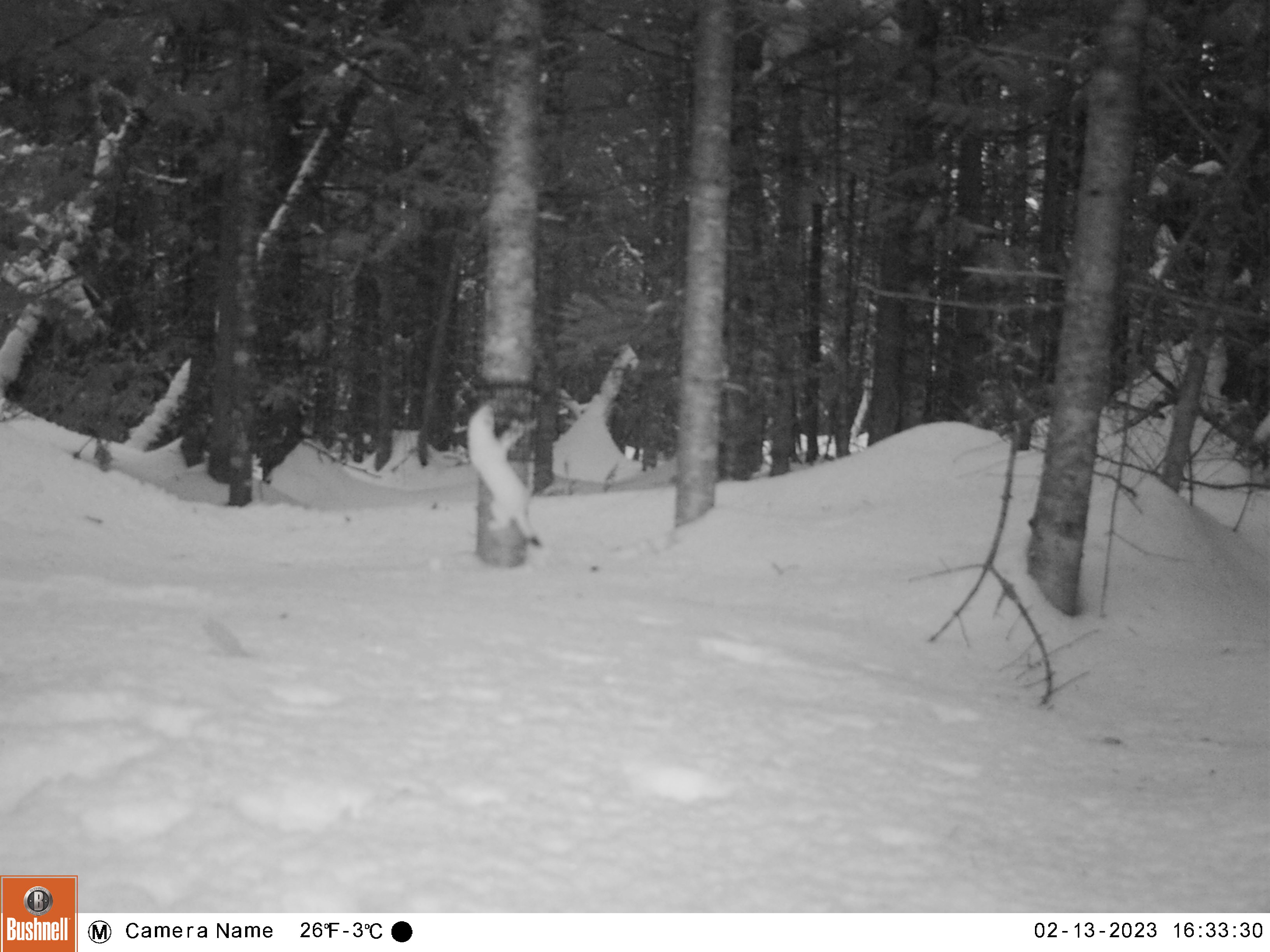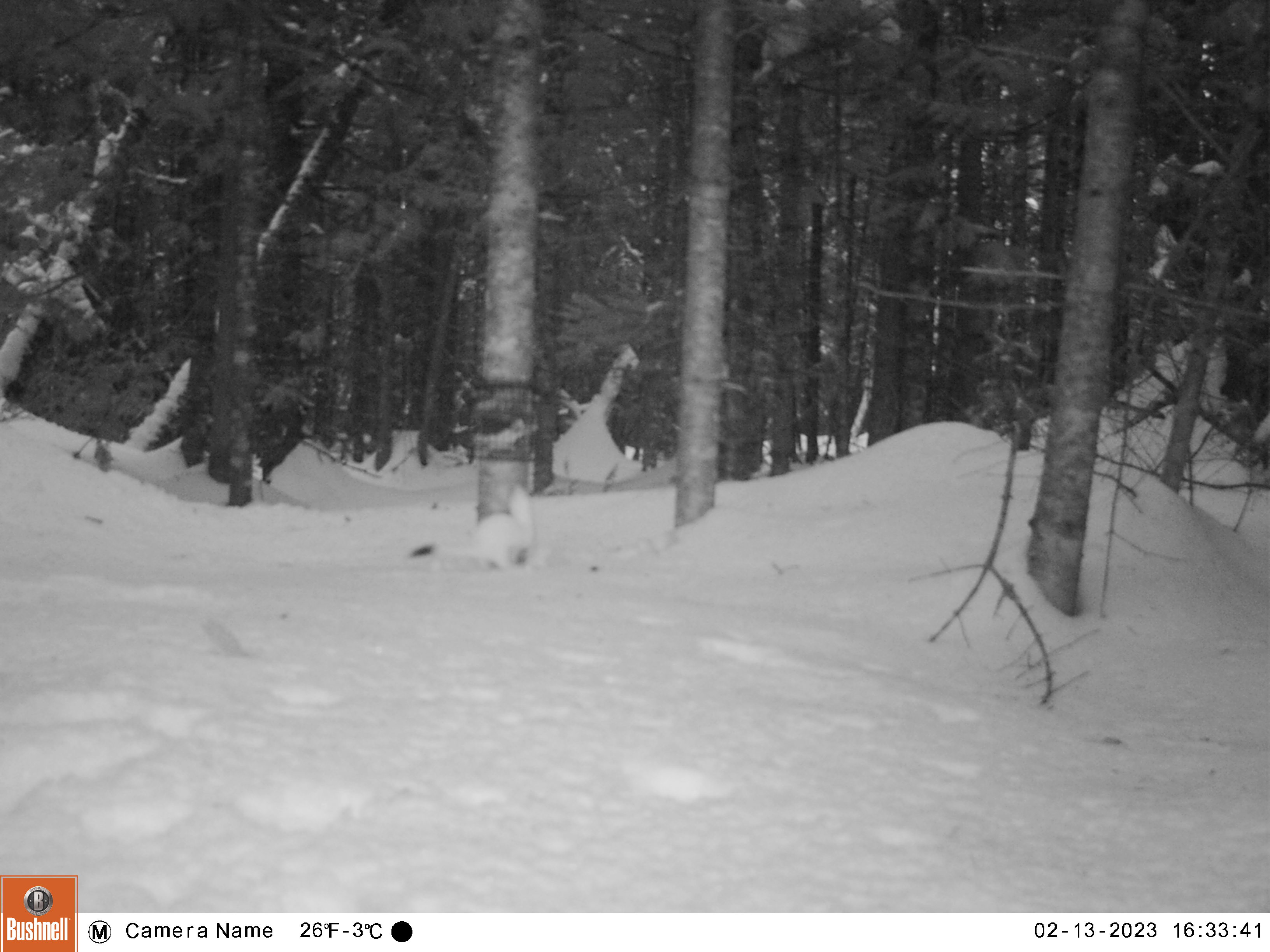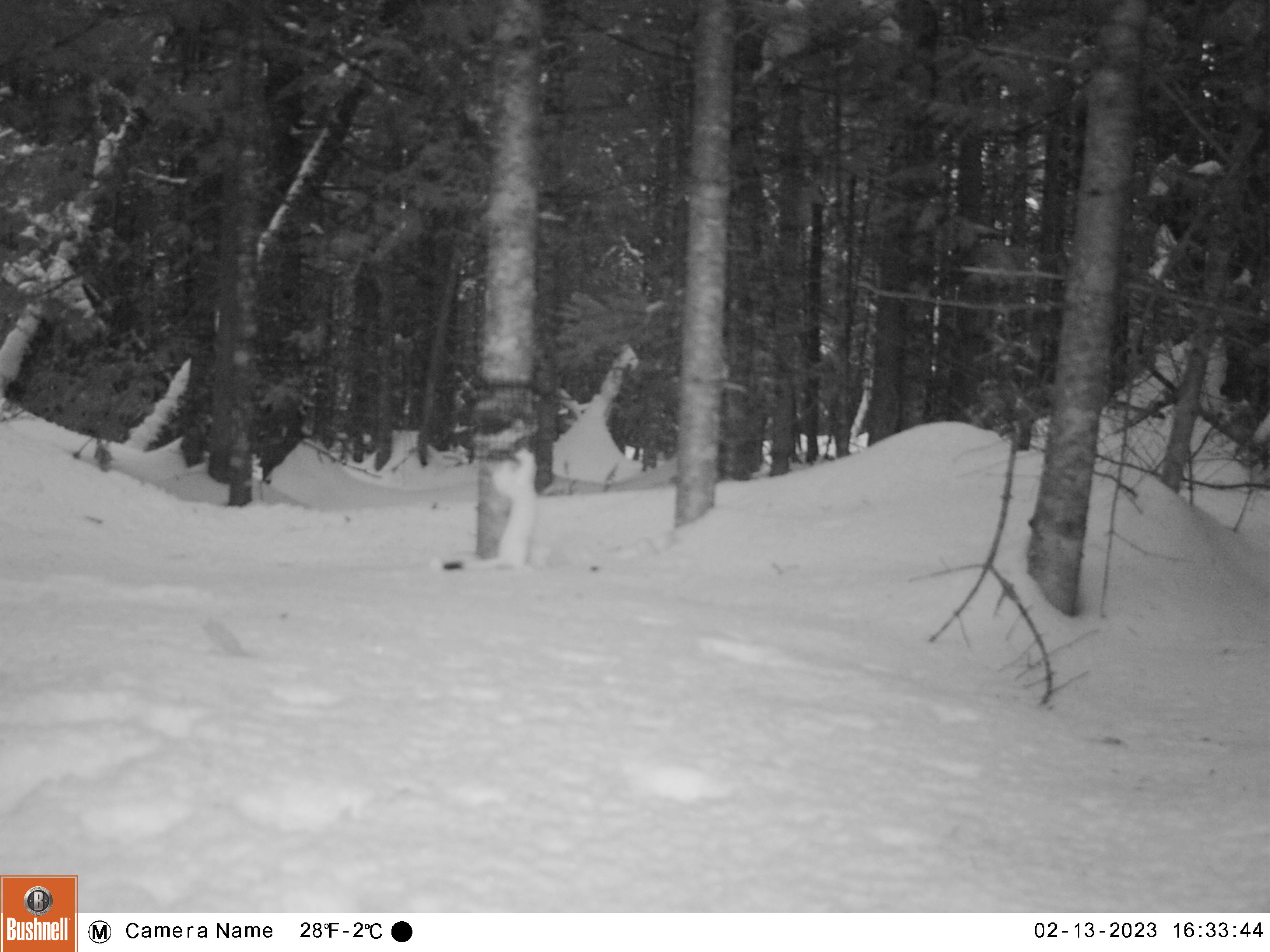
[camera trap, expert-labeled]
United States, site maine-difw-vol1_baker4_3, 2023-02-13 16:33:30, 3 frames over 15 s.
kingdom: Animalia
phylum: Chordata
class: Mammalia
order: Carnivora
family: Mustelidae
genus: Mustela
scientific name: Mustela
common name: weasel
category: weasel sp.